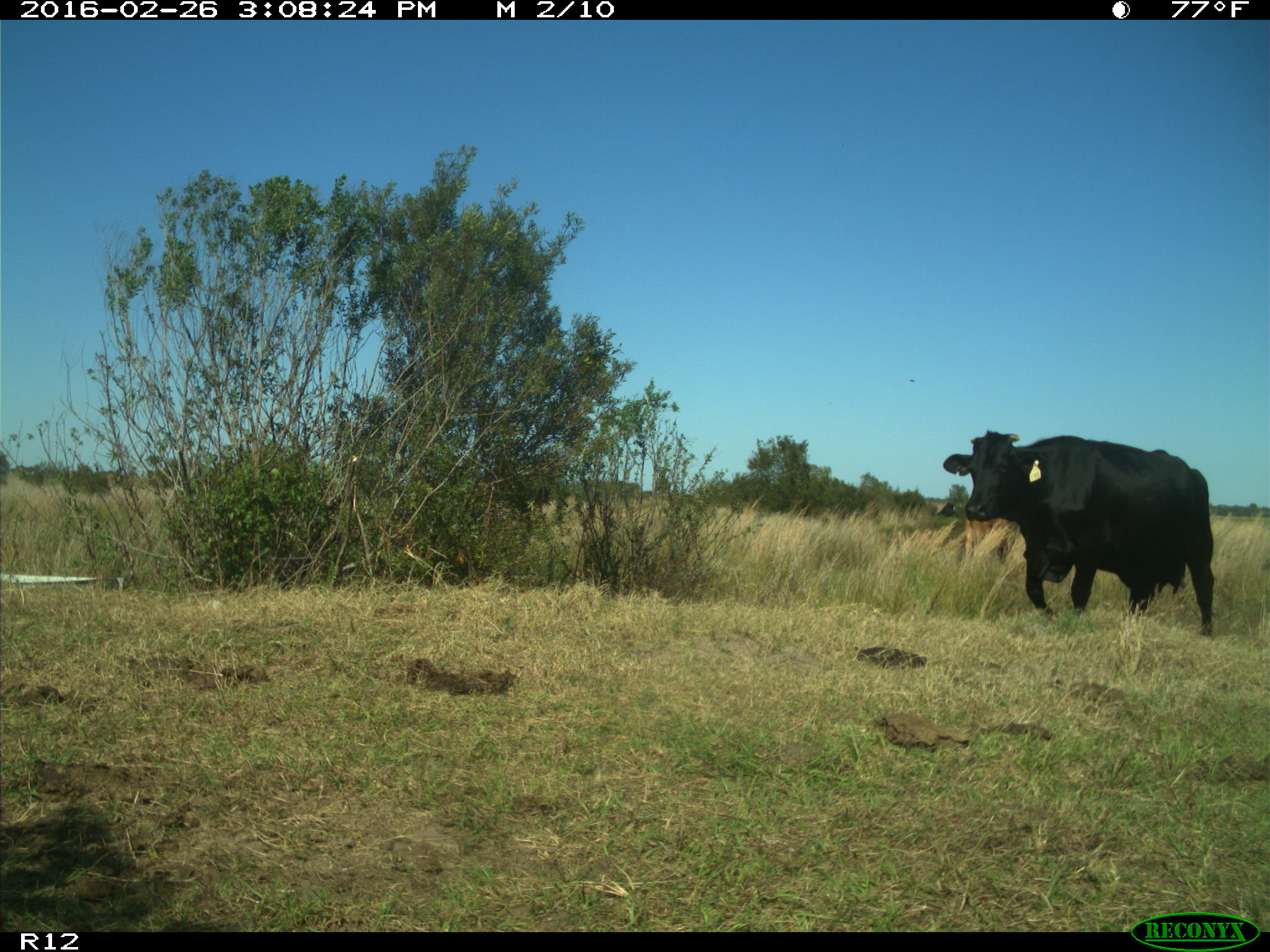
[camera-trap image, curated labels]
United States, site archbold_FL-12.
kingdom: Animalia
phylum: Chordata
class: Mammalia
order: Artiodactyla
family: Bovidae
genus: Bos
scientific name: Bos taurus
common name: domestic cow